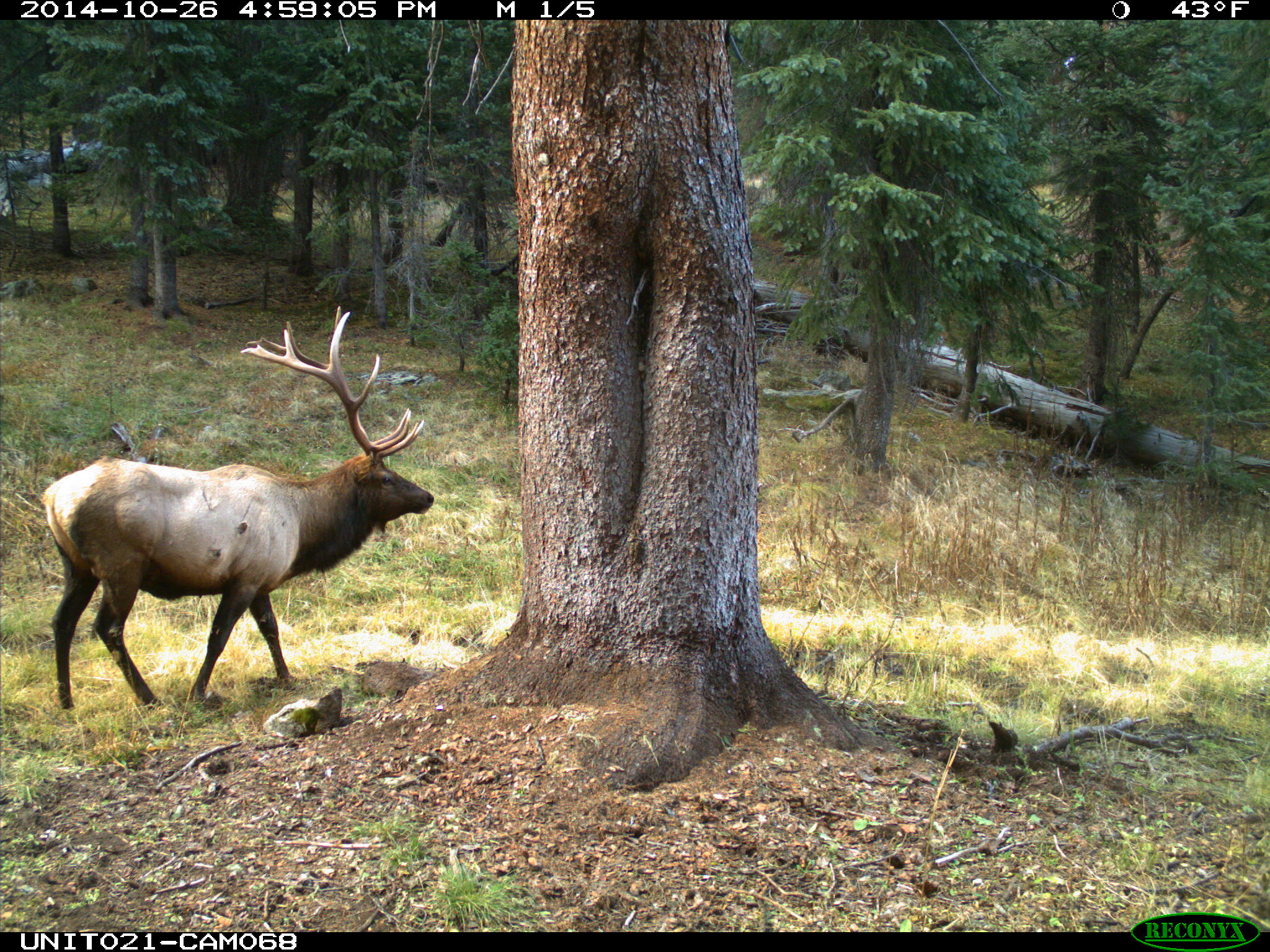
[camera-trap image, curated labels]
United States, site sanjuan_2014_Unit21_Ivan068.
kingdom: Animalia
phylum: Chordata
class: Mammalia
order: Artiodactyla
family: Cervidae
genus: Cervus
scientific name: Cervus elaphus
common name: red deer